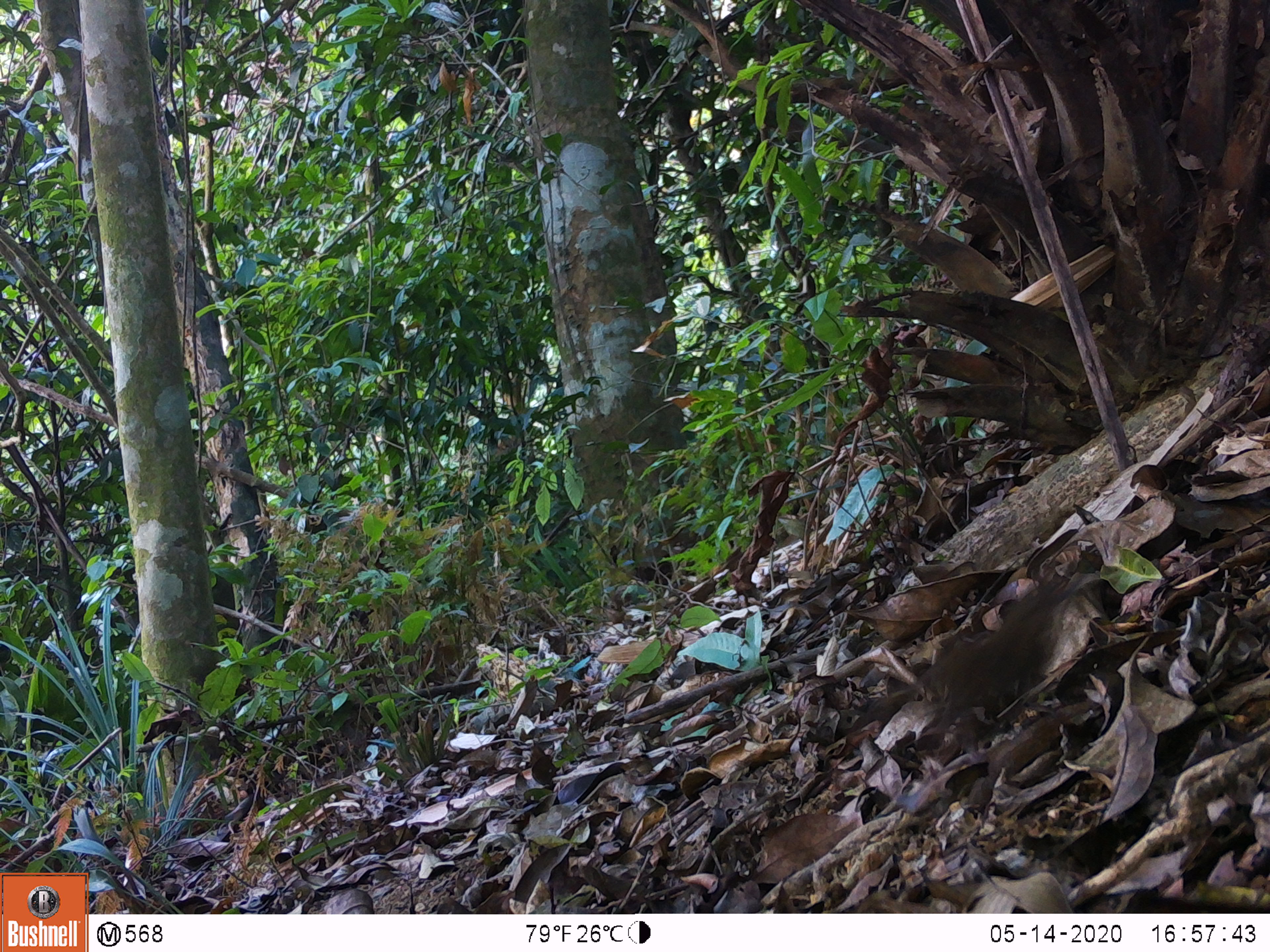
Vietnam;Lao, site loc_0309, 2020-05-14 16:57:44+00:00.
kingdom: Animalia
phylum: Chordata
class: Aves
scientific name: Aves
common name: bird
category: unidentified bird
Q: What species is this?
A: Unidentified bird (bird) (Aves).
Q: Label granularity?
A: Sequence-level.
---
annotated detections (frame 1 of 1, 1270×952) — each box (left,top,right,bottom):
unidentified bird: (799,561,1103,762)